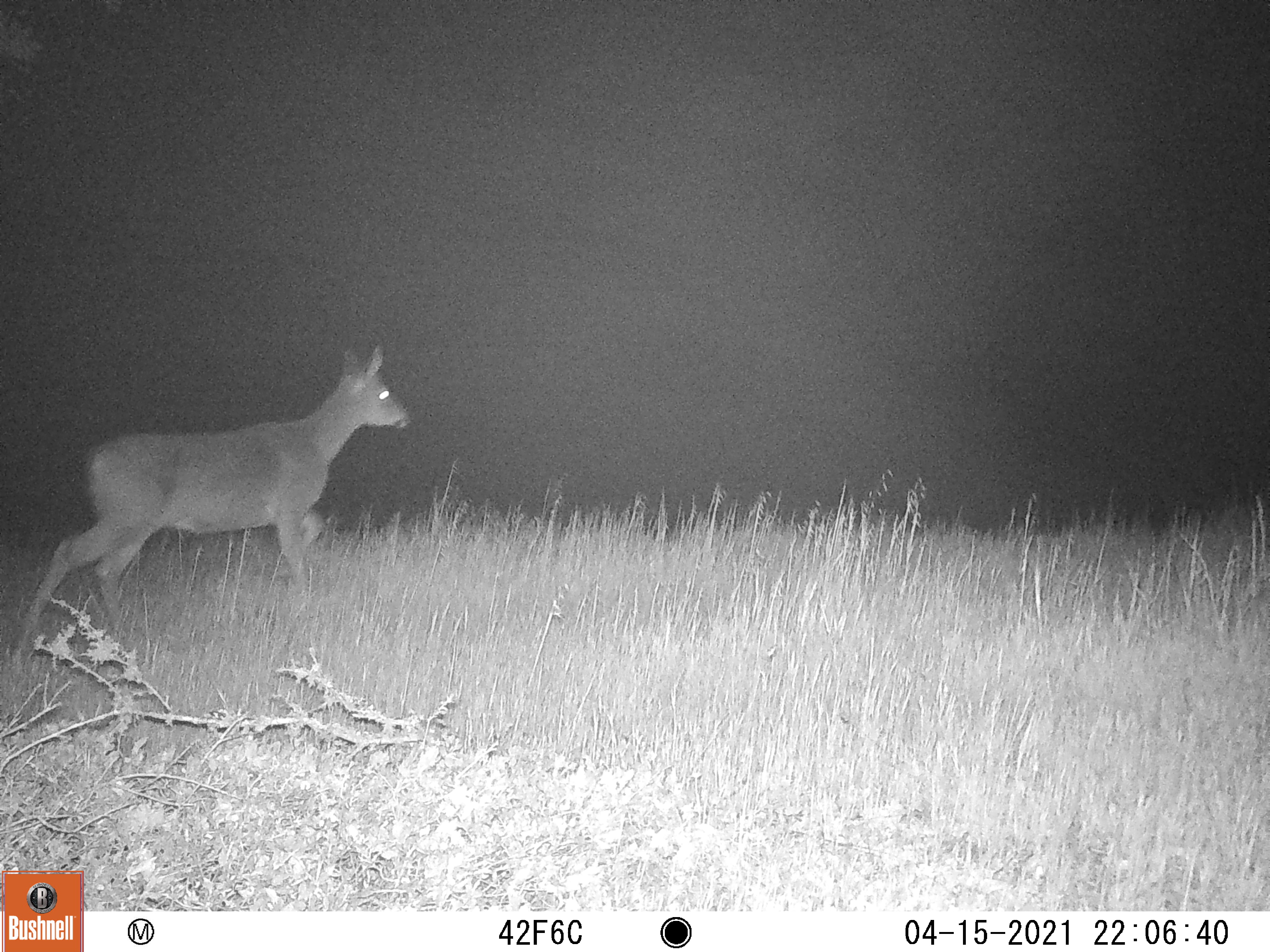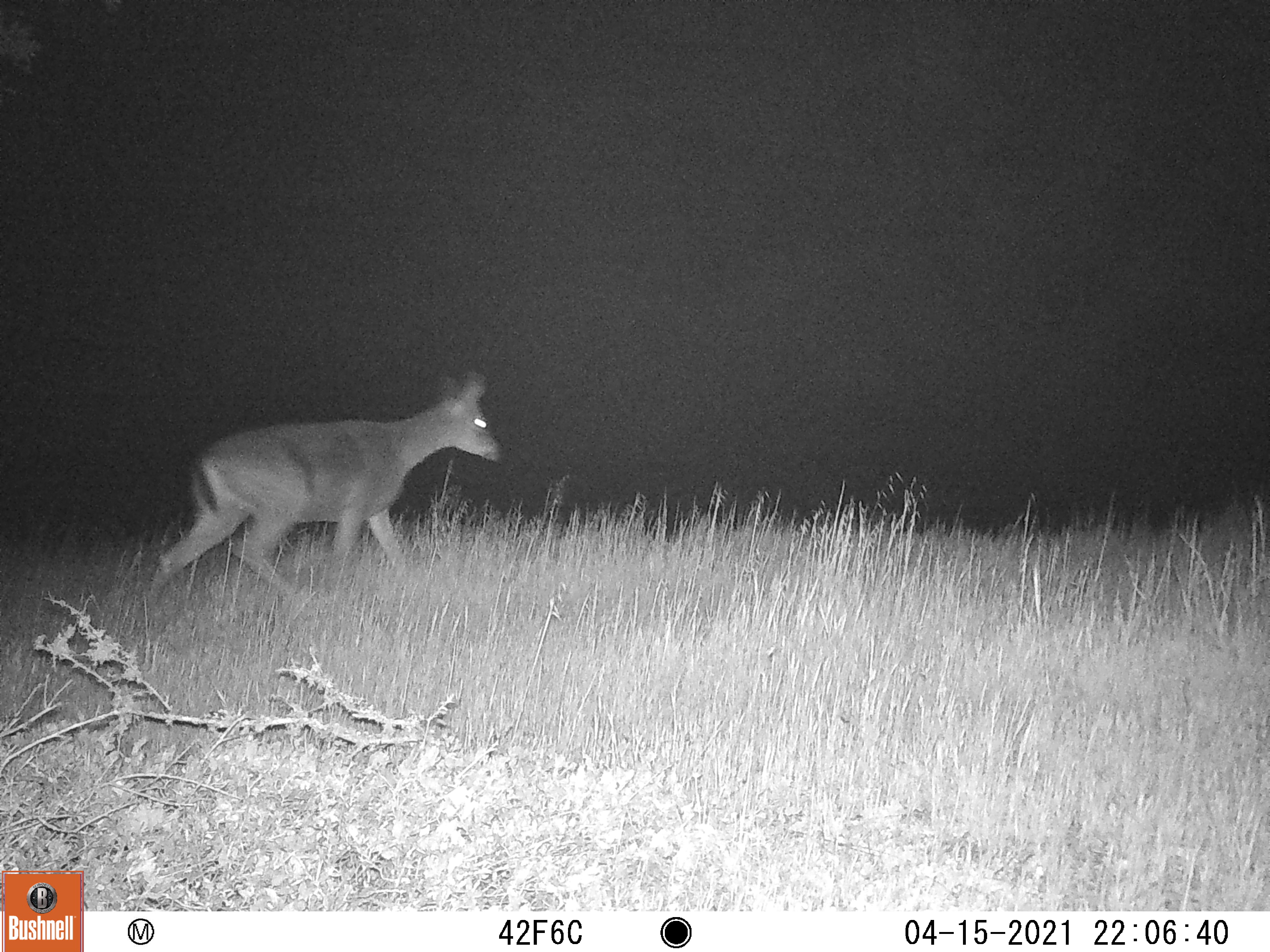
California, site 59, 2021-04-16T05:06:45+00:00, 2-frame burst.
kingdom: Animalia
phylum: Chordata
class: Mammalia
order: Artiodactyla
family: Cervidae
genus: Odocoileus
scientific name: Odocoileus hemionus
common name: mule deer